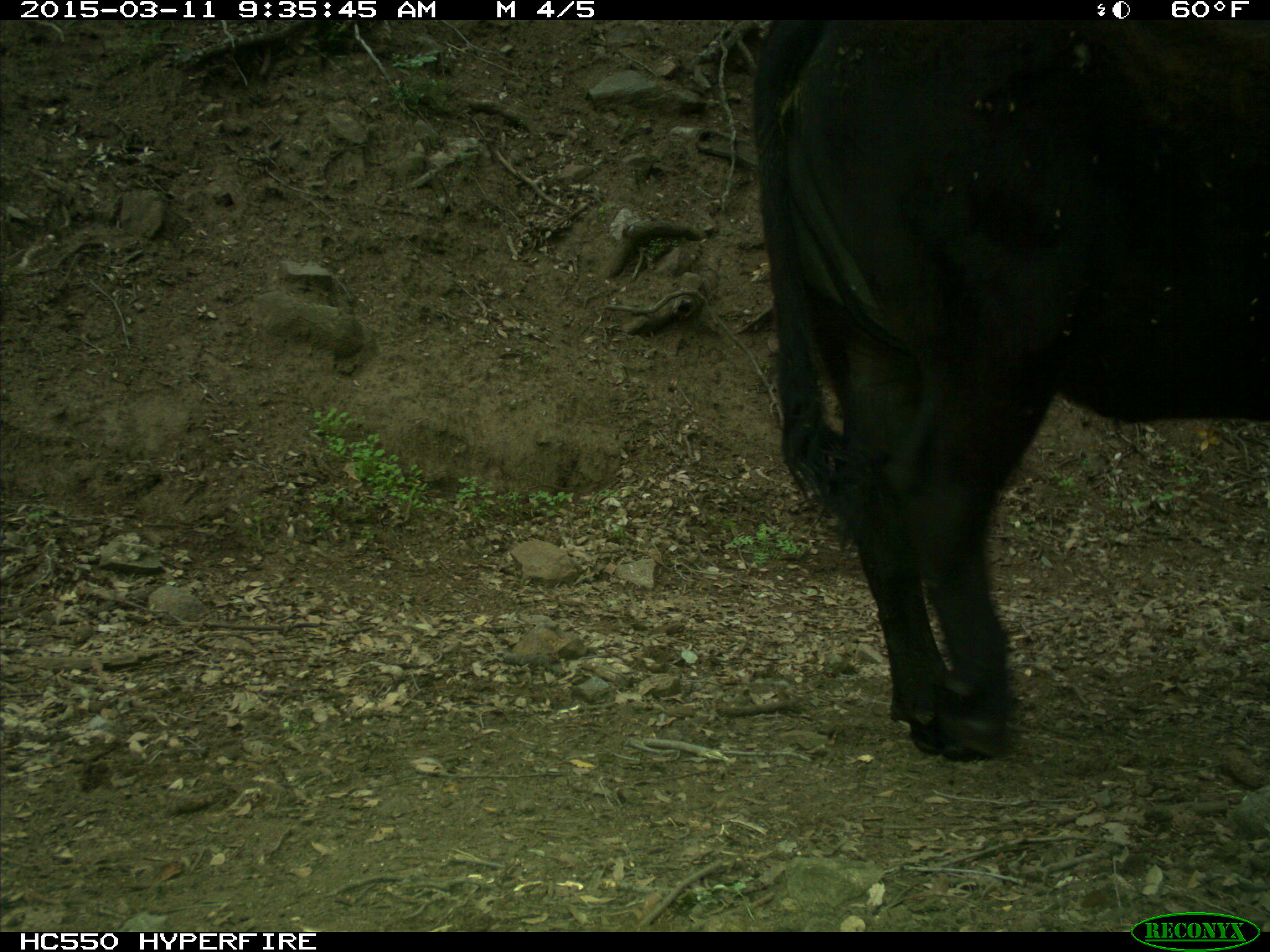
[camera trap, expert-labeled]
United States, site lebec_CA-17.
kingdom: Animalia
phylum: Chordata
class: Mammalia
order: Artiodactyla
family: Bovidae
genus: Bos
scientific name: Bos taurus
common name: domestic cow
Bos taurus (domestic cow).